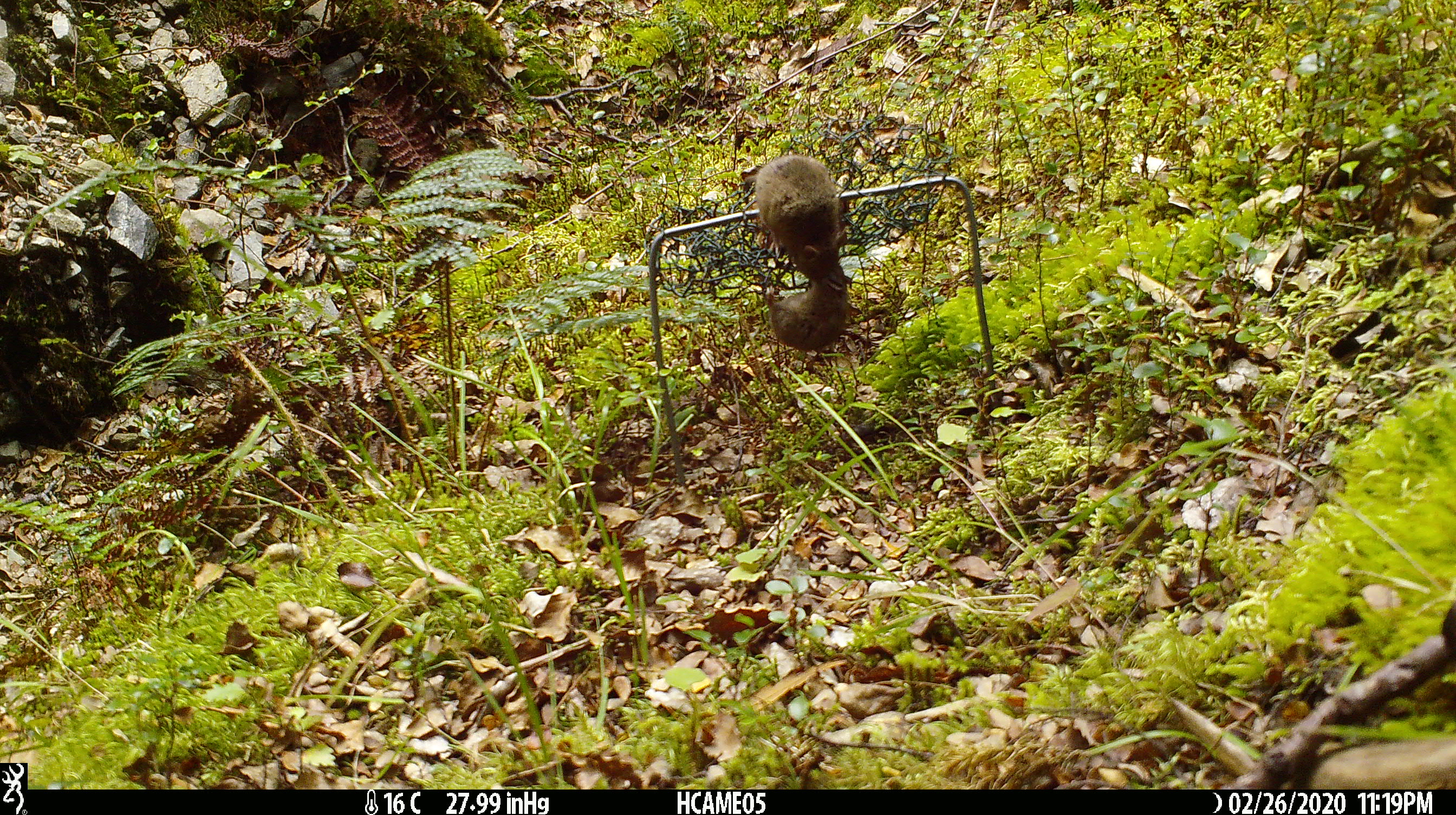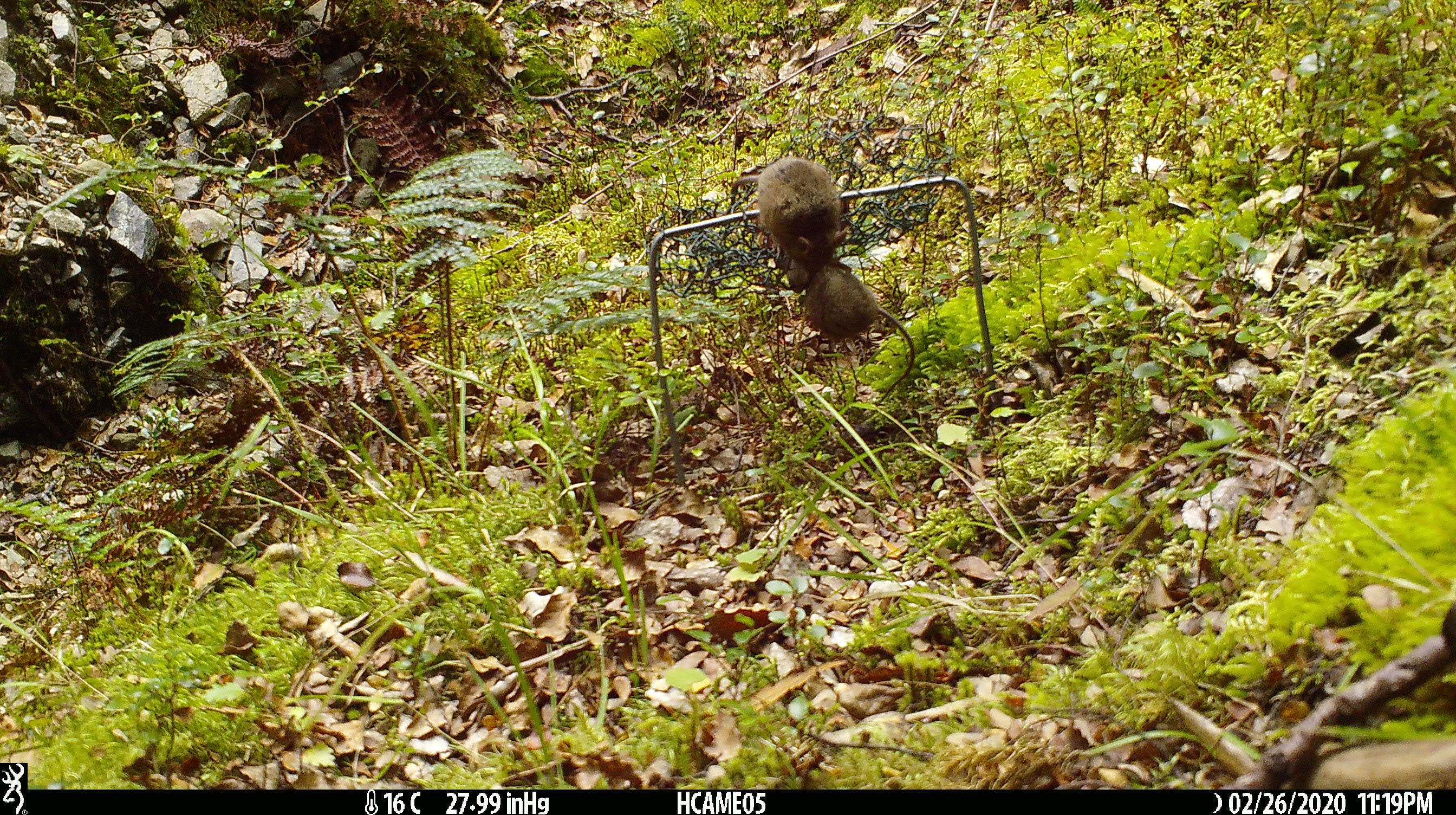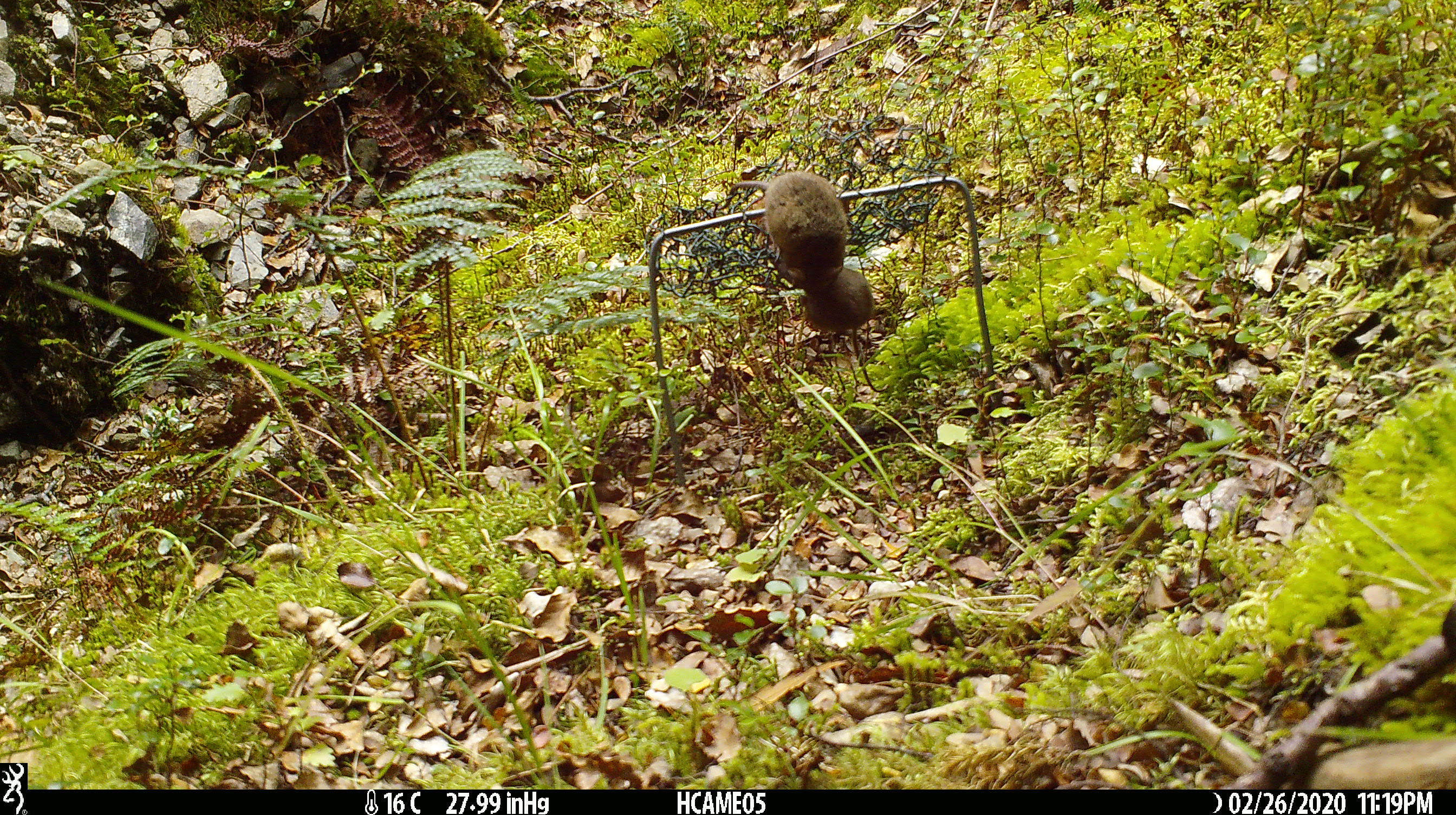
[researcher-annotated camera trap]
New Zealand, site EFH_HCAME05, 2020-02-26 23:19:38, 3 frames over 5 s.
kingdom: Animalia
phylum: Chordata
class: Mammalia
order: Rodentia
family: Muridae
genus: Mus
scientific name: Mus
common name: mouse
Mouse (Mus).